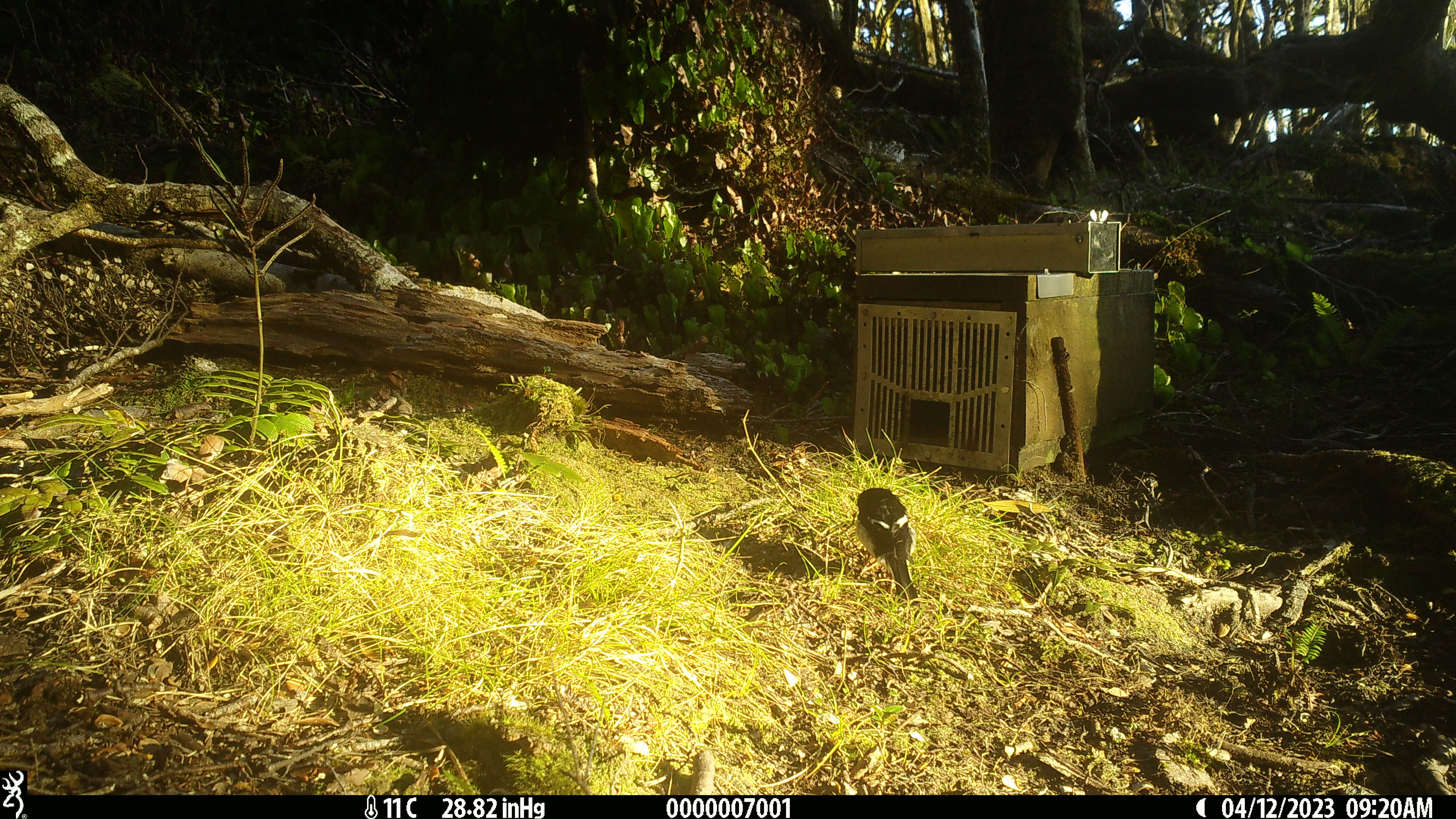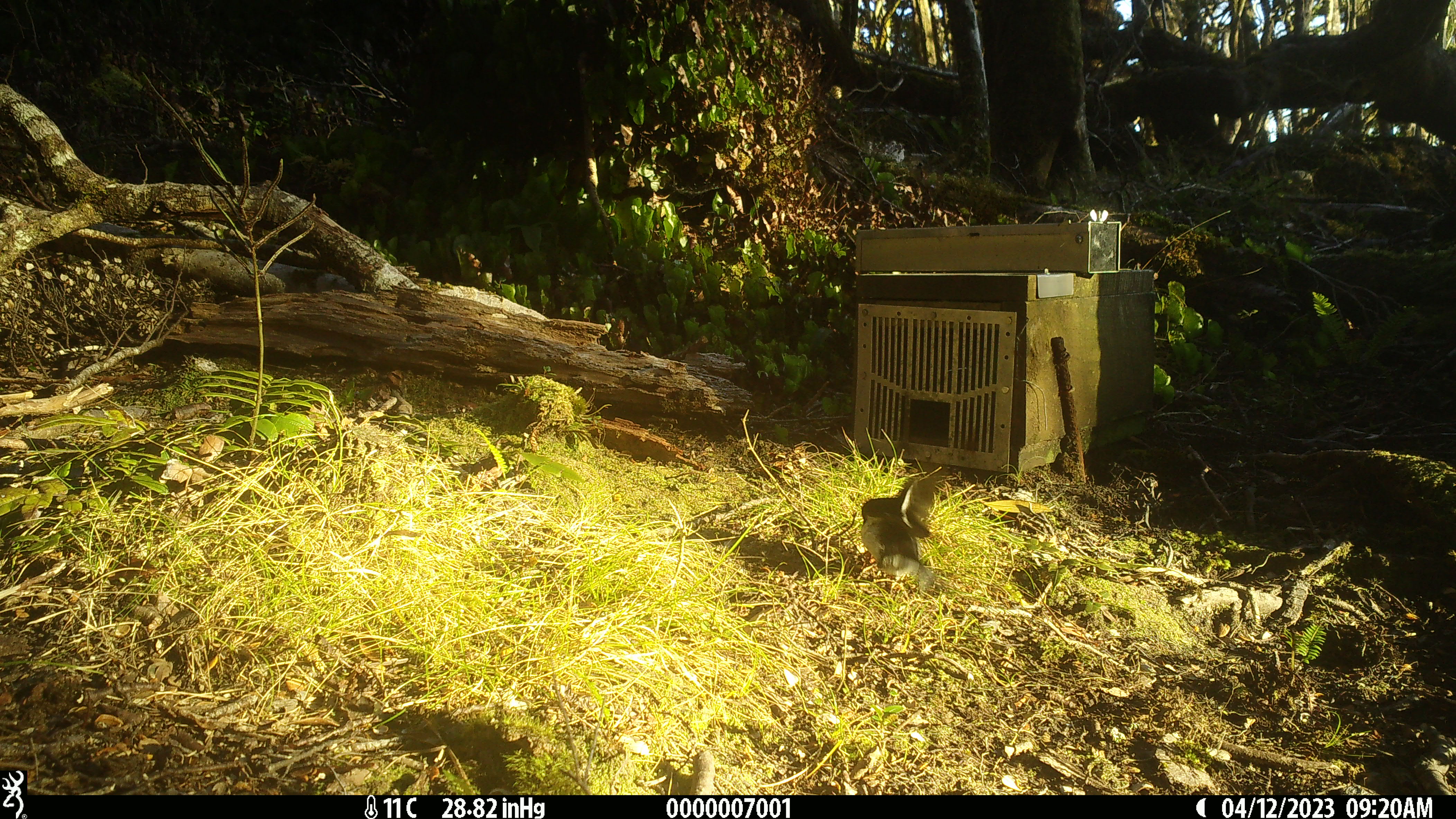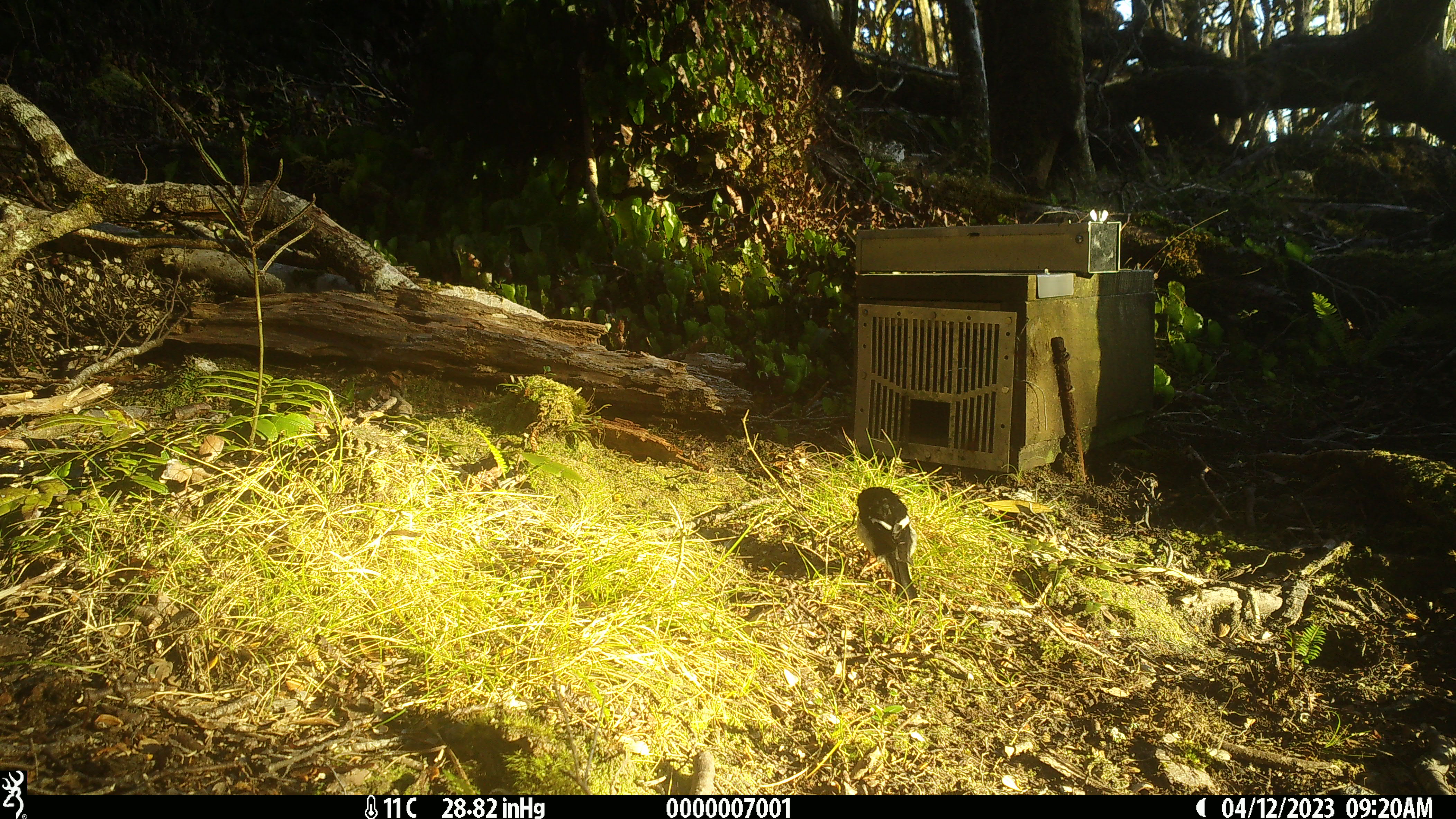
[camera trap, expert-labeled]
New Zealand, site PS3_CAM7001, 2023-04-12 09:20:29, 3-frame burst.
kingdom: Animalia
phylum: Chordata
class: Aves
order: Passeriformes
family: Petroicidae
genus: Petroica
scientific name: Petroica macrocephala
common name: tomtit